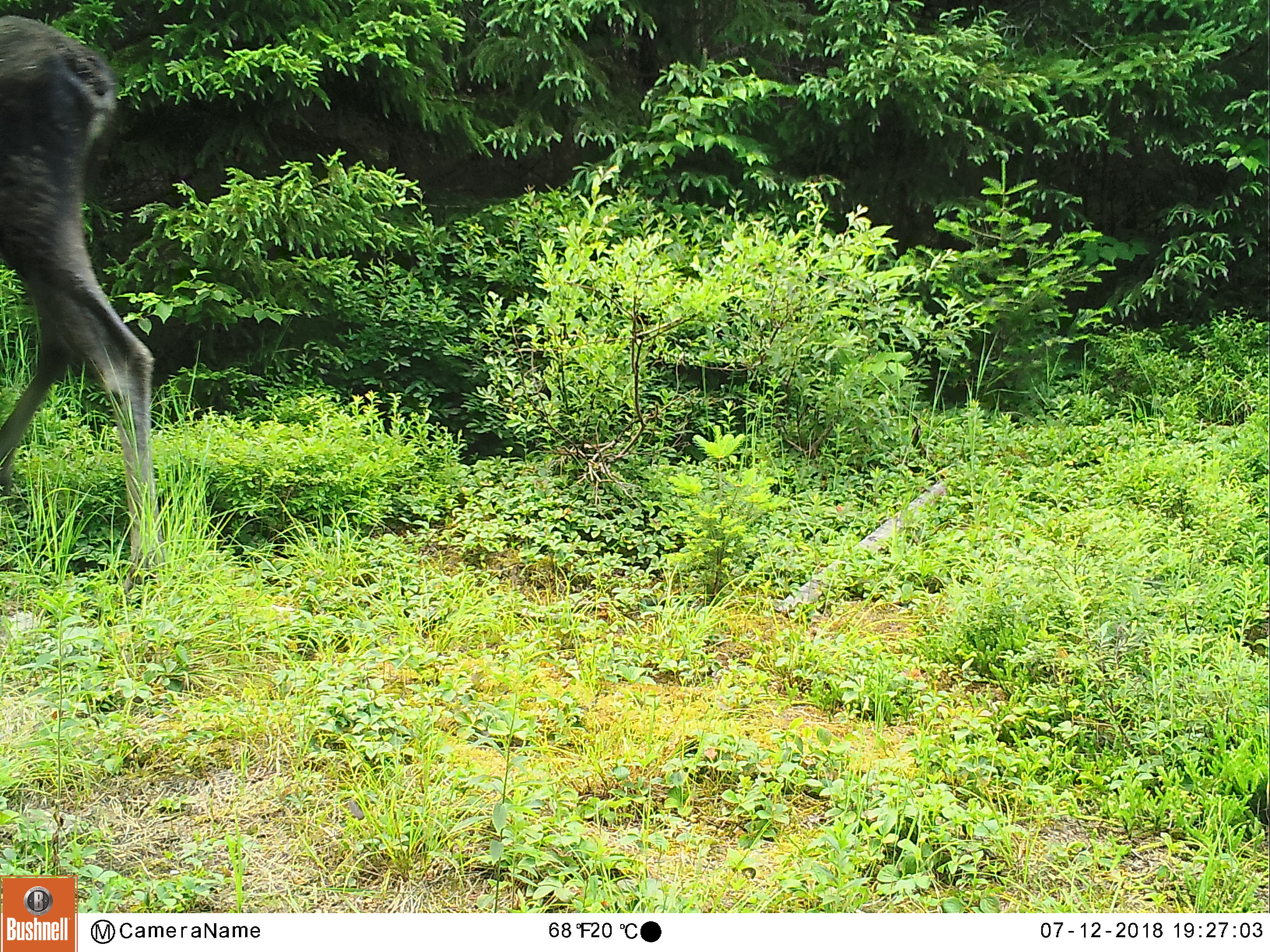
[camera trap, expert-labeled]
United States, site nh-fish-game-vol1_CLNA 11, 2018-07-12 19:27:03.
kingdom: Animalia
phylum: Chordata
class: Mammalia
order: Artiodactyla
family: Cervidae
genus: Alces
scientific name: Alces alces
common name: moose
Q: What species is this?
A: Moose (Alces alces).